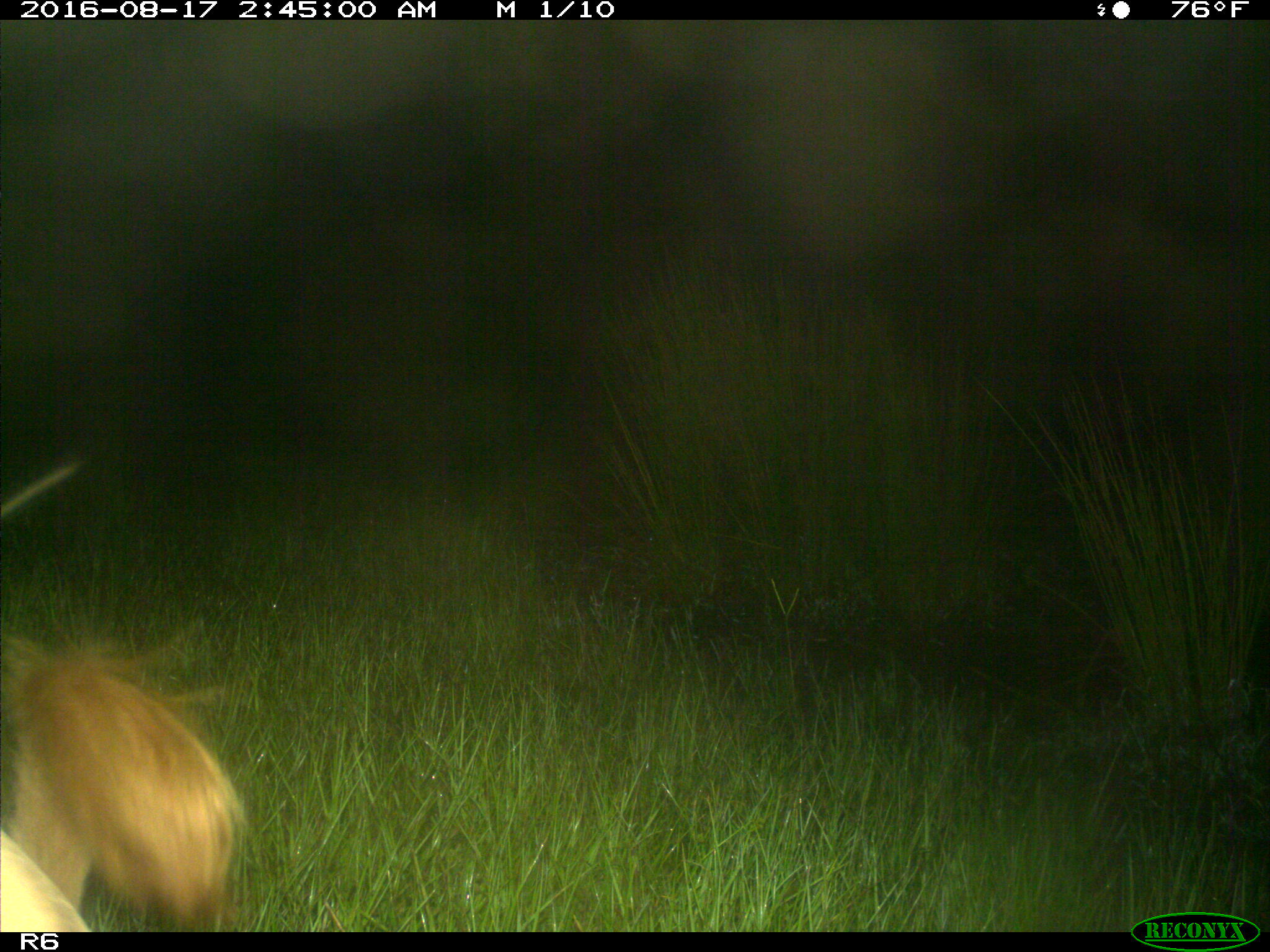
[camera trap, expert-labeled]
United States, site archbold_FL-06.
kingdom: Animalia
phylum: Chordata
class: Mammalia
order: Artiodactyla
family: Bovidae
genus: Bos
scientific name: Bos taurus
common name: domestic cow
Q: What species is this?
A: Bos taurus (domestic cow).